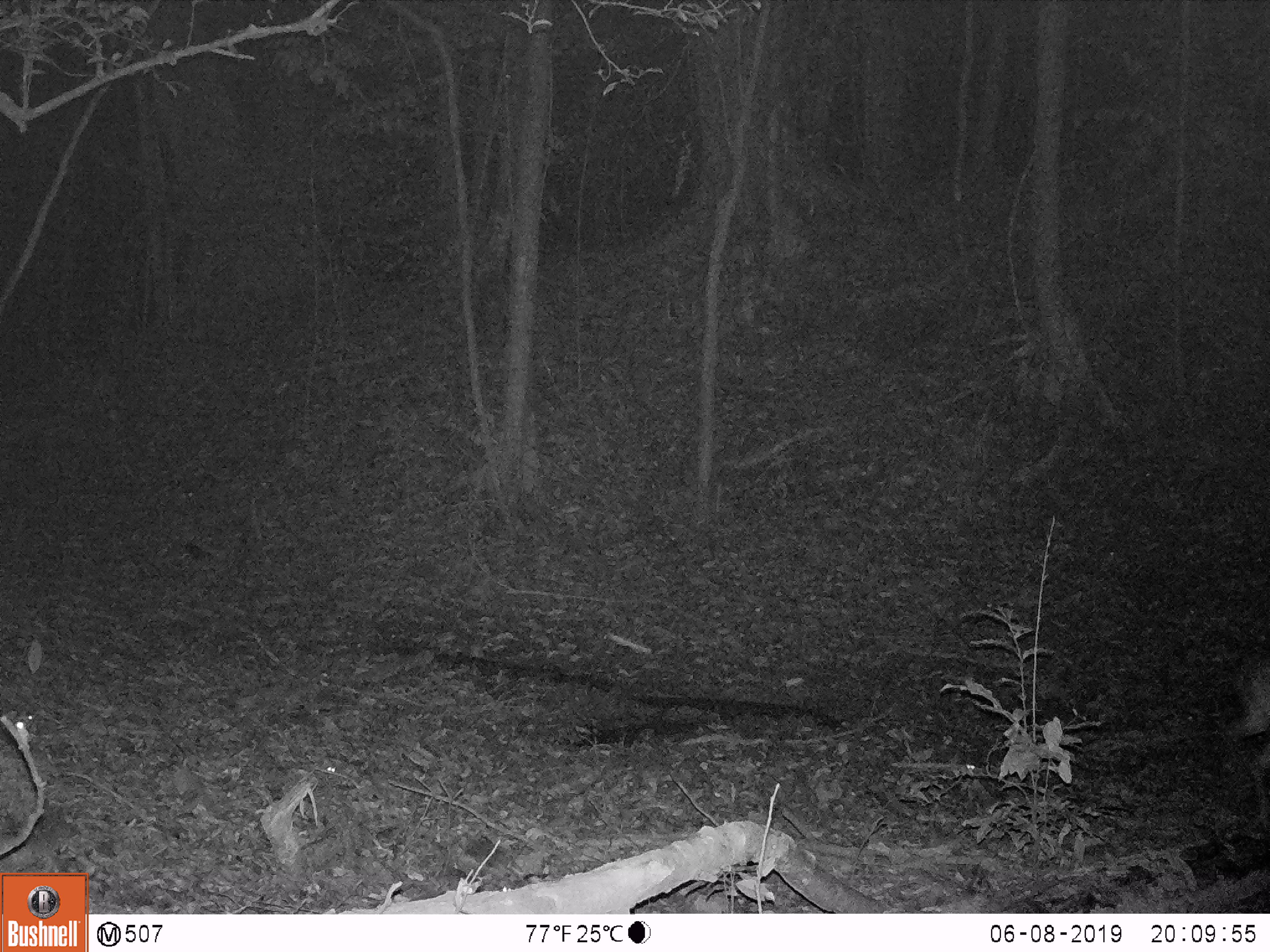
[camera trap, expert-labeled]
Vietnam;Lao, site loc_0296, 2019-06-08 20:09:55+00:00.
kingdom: Animalia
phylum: Chordata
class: Mammalia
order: Artiodactyla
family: Cervidae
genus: Muntiacus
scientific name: Muntiacus vuquangensis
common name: large-antlered muntjac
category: large antlered muntjac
Large antlered muntjac (large-antlered muntjac) (Muntiacus vuquangensis). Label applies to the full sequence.